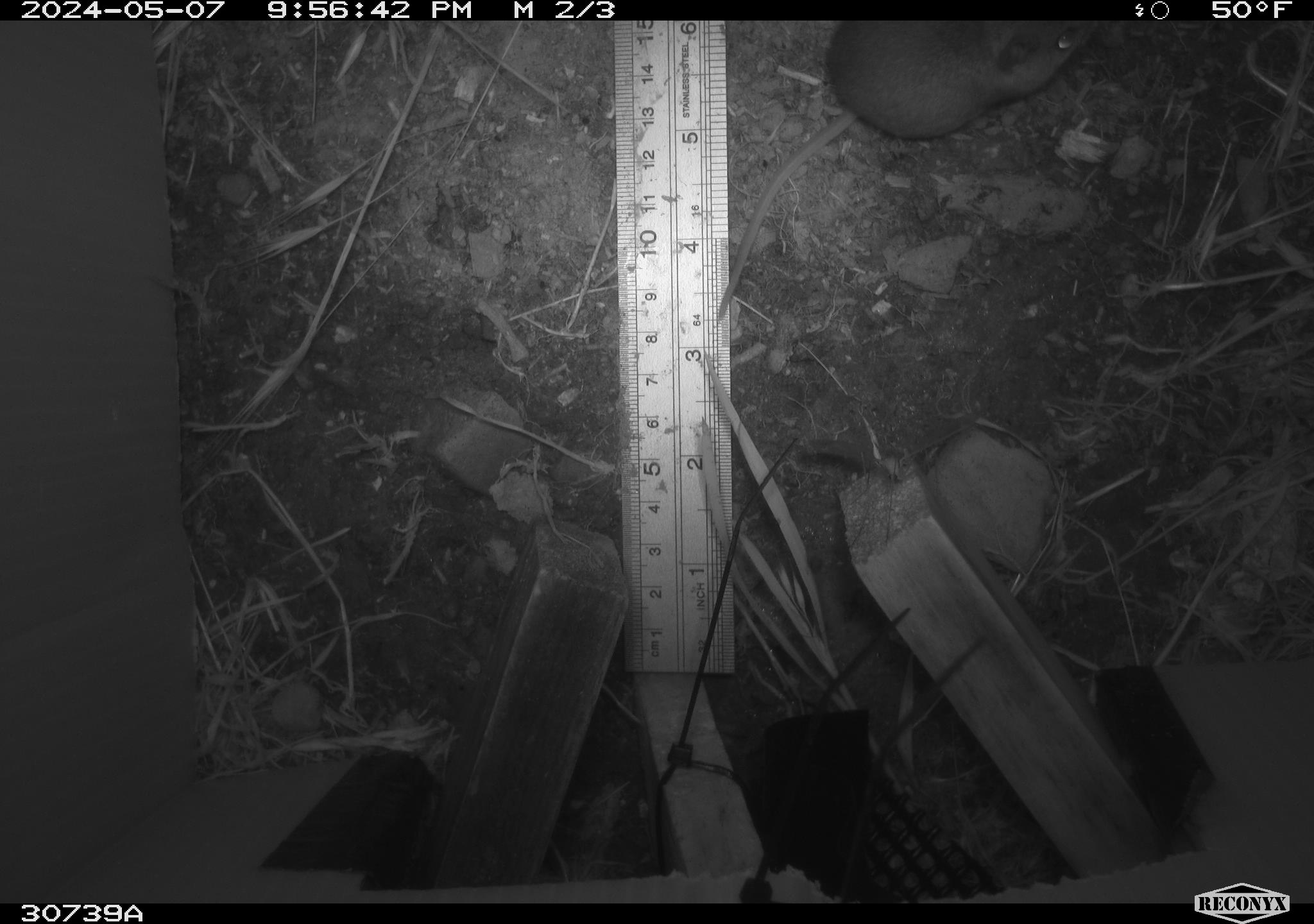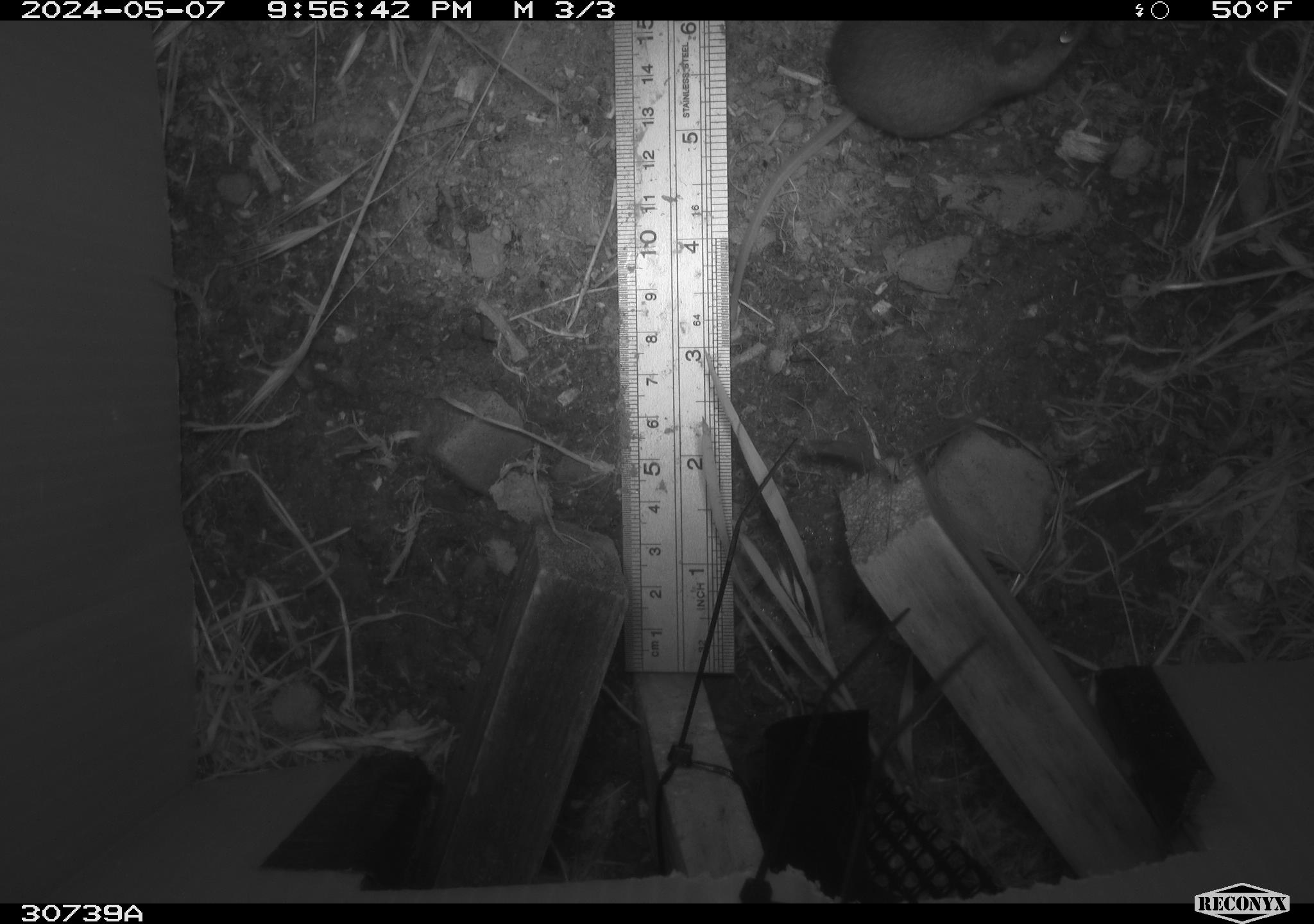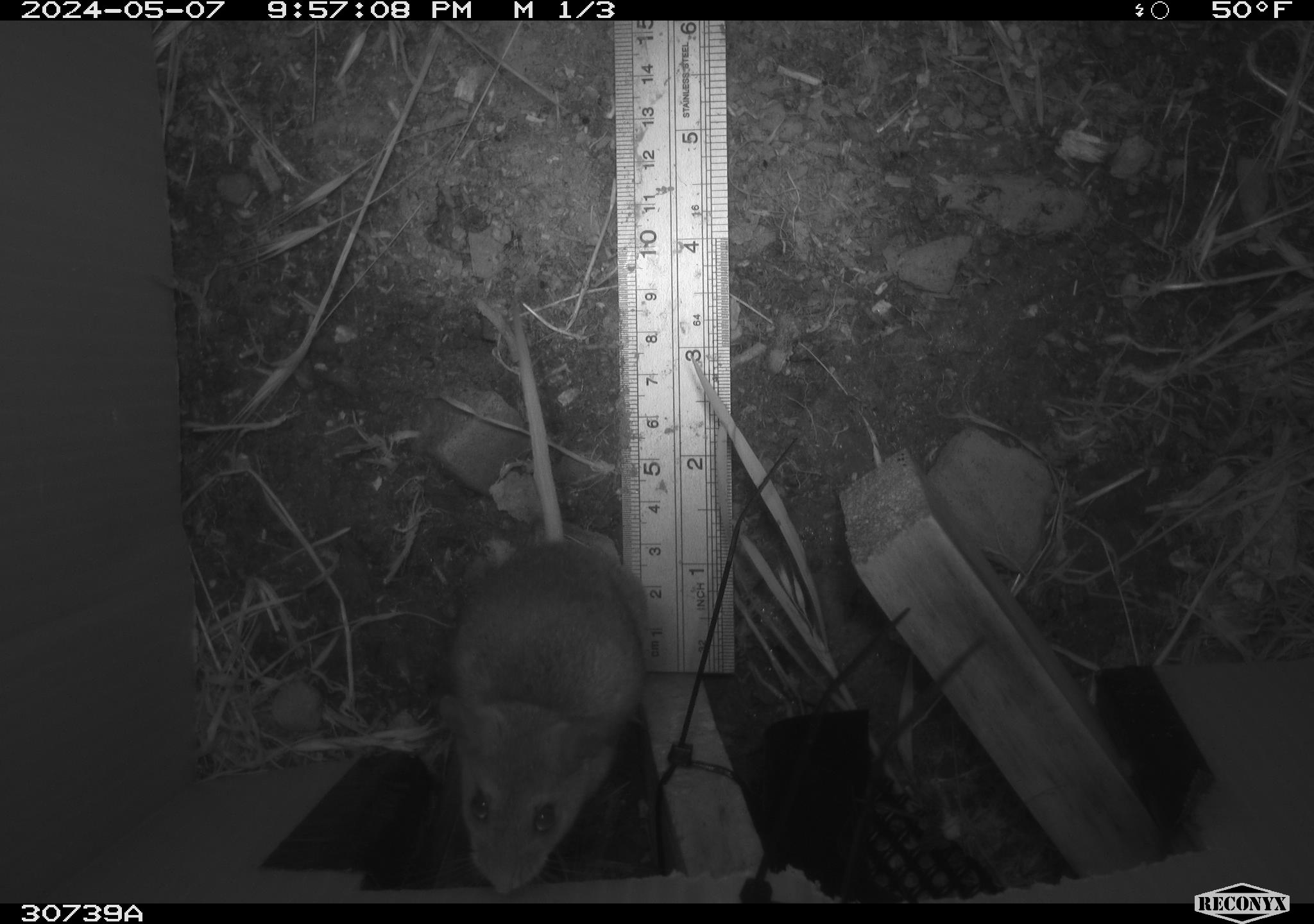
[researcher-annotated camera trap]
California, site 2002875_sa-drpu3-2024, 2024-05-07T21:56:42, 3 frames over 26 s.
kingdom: Animalia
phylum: Chordata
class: Mammalia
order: Rodentia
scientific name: Rodentia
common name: rodent